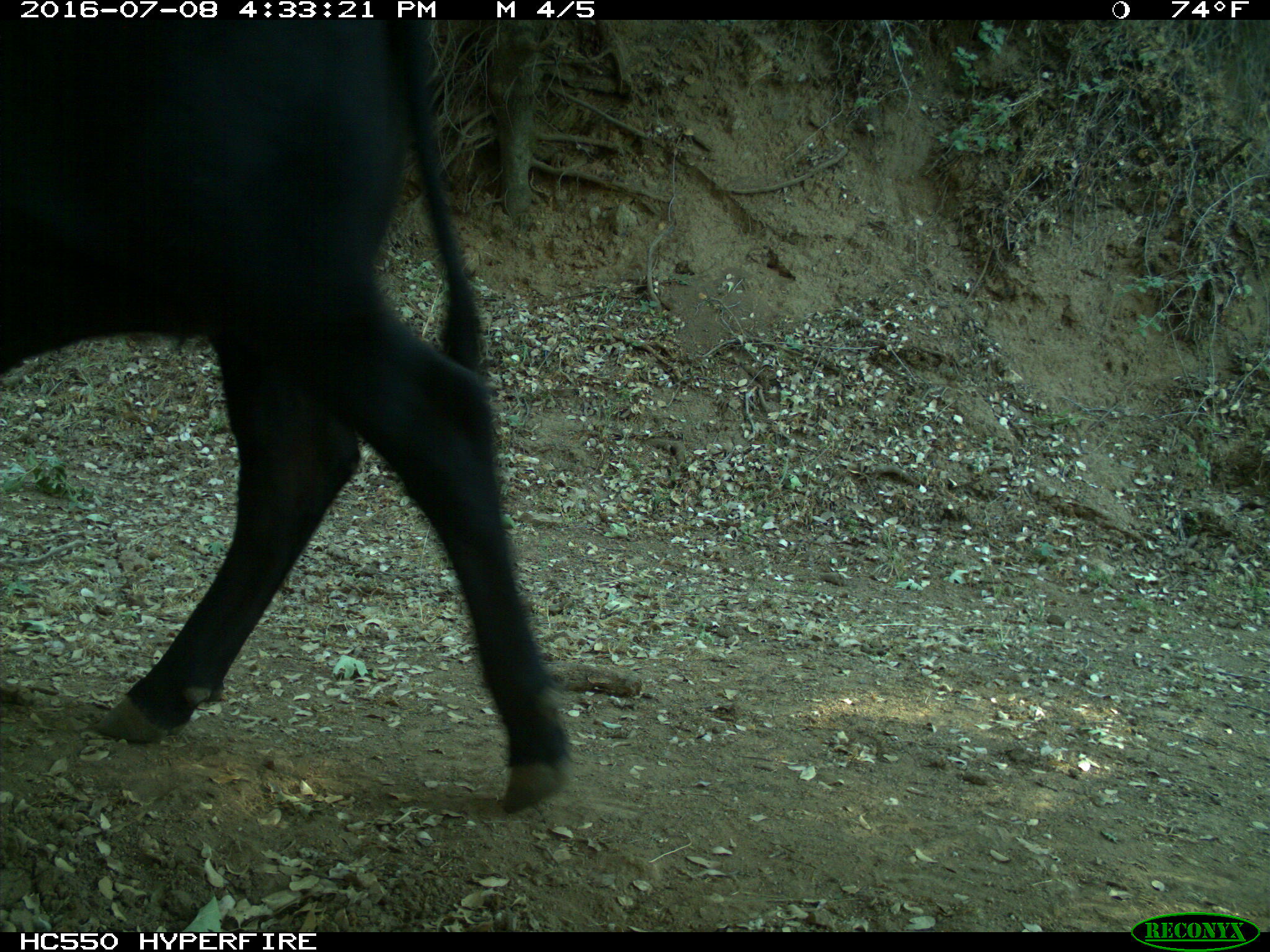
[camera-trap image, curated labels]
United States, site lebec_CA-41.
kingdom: Animalia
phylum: Chordata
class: Mammalia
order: Artiodactyla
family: Bovidae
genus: Bos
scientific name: Bos taurus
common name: domestic cow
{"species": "Bos taurus (domestic cow)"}